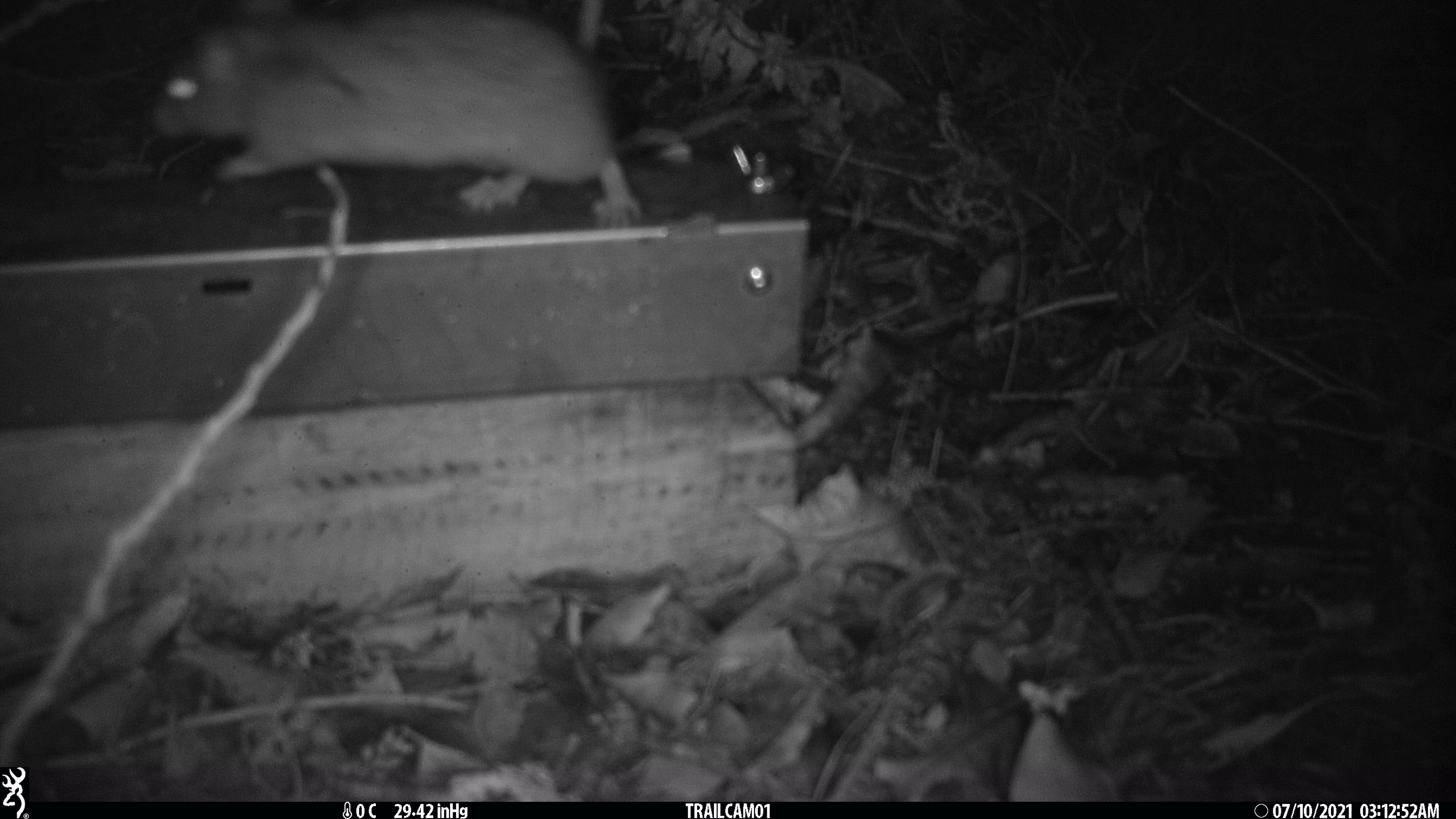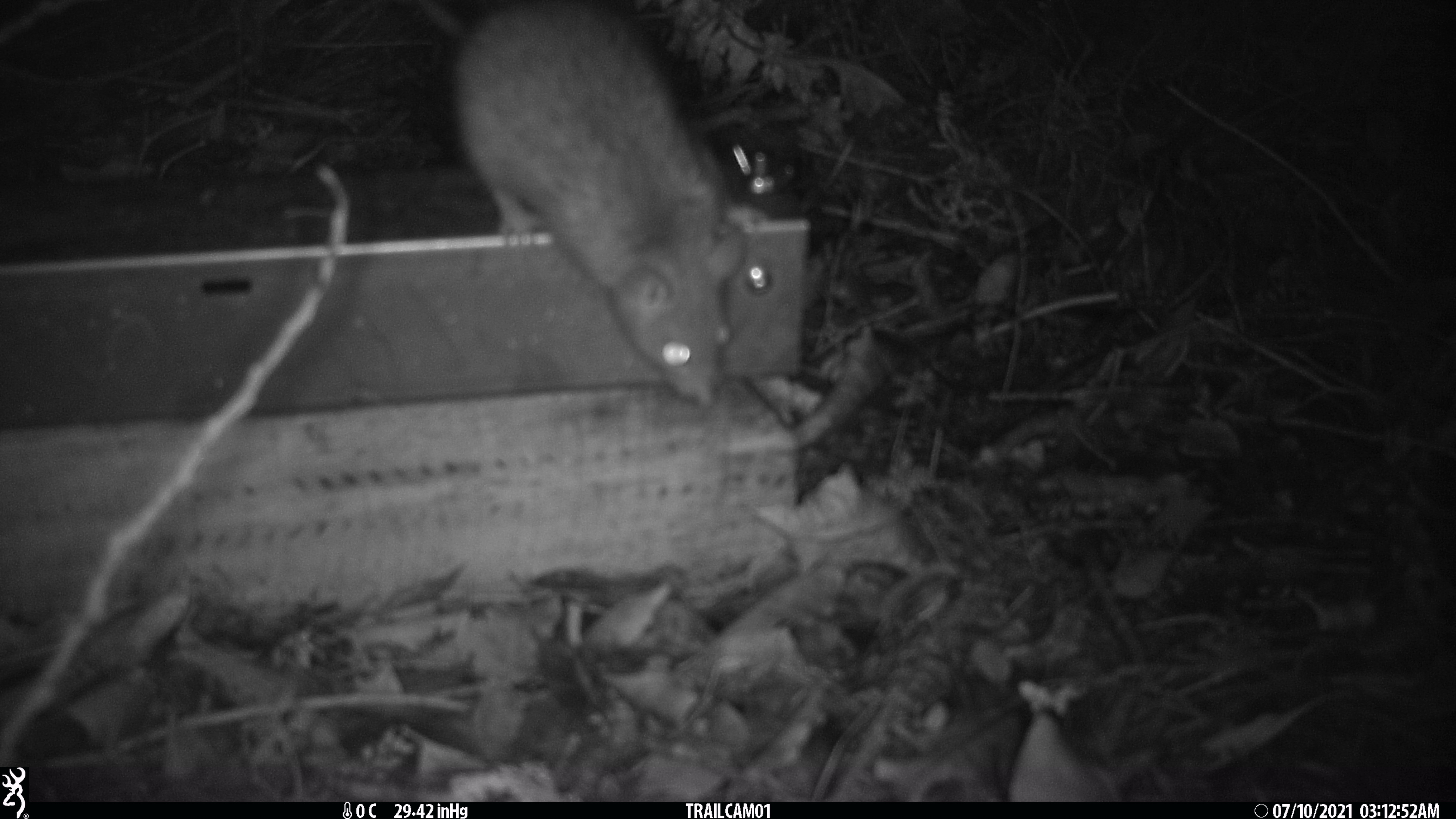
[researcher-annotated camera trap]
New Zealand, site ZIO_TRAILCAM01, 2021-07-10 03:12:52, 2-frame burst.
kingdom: Animalia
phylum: Chordata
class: Mammalia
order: Rodentia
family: Muridae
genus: Rattus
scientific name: Rattus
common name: rat